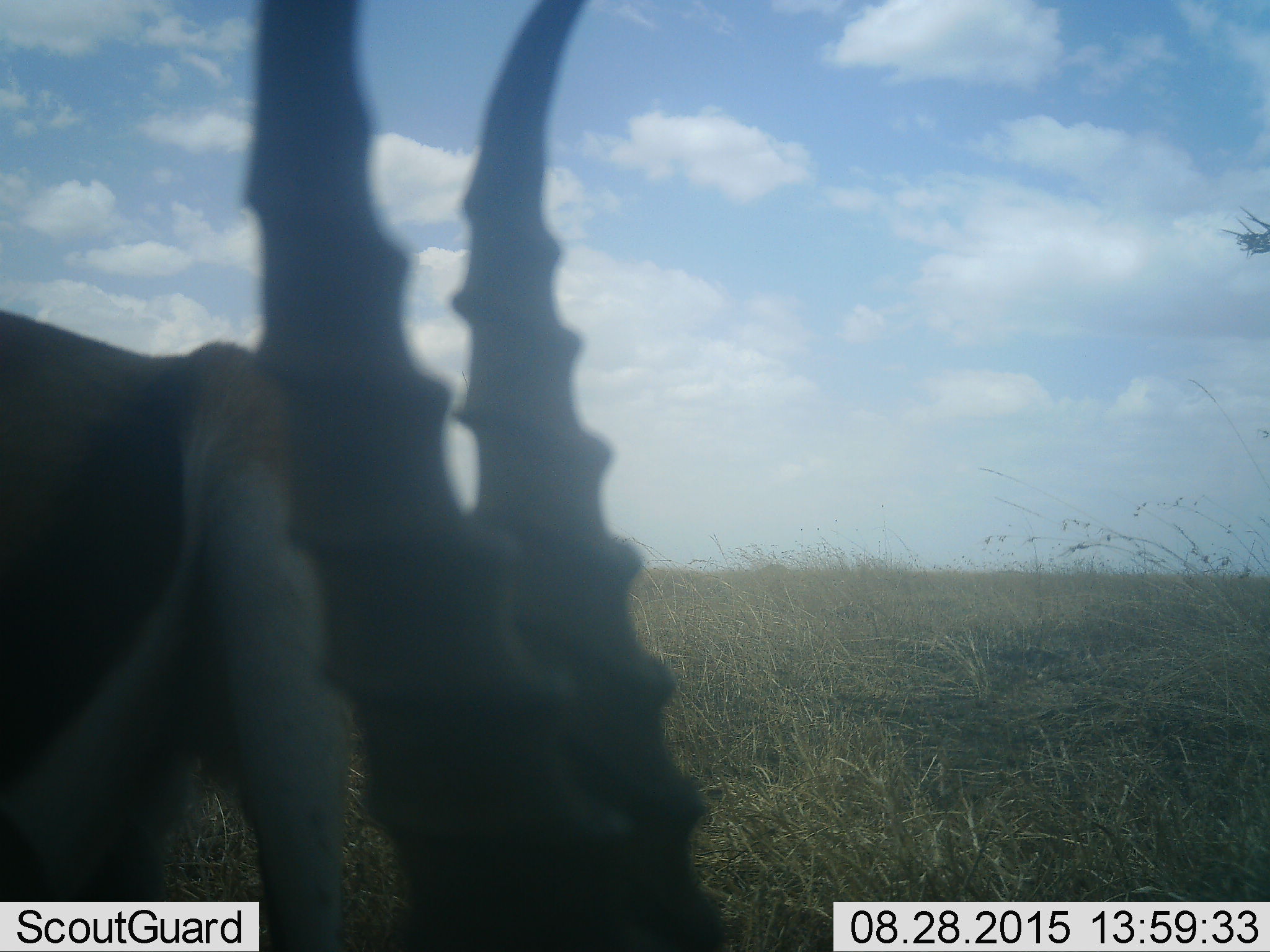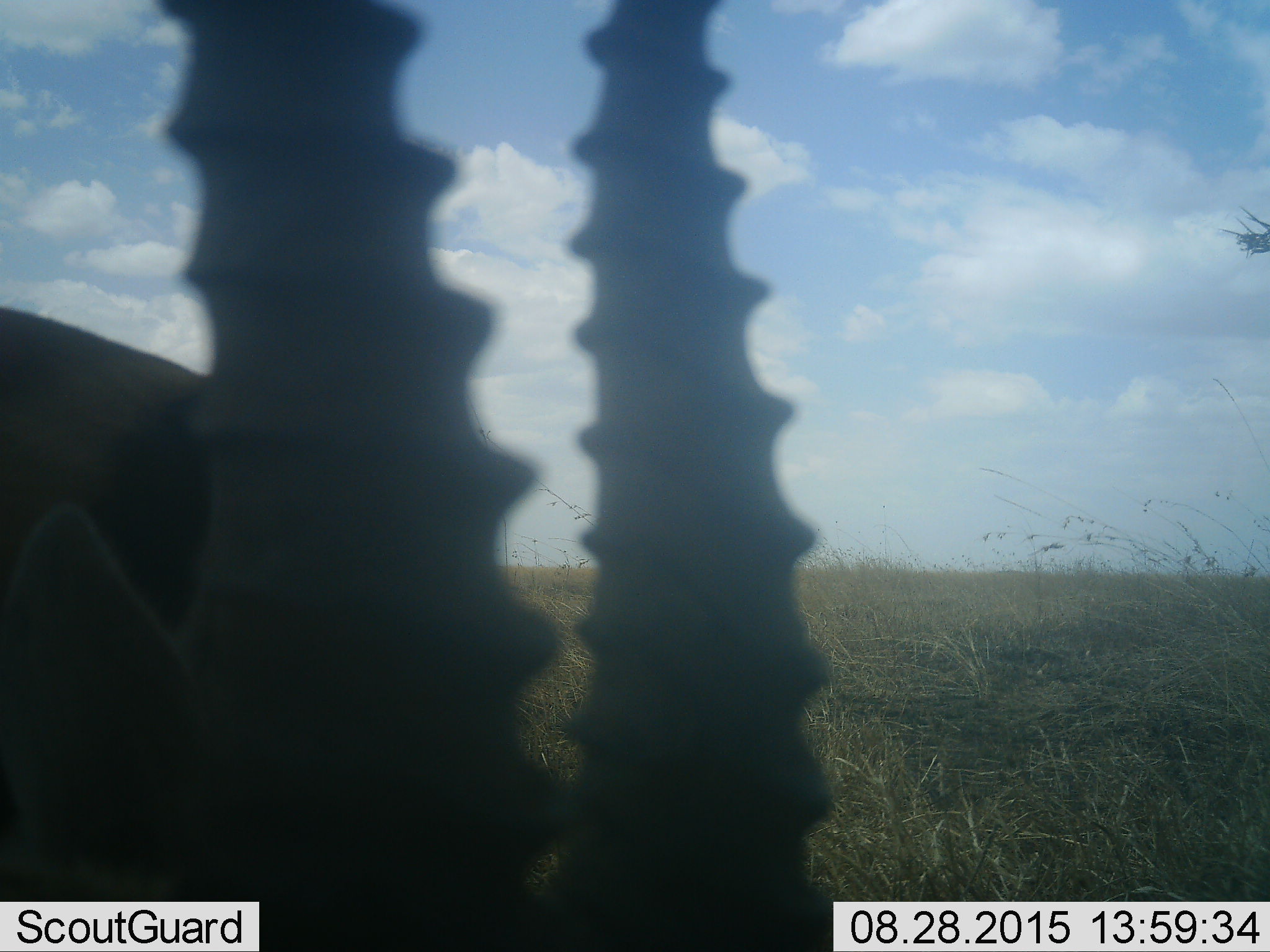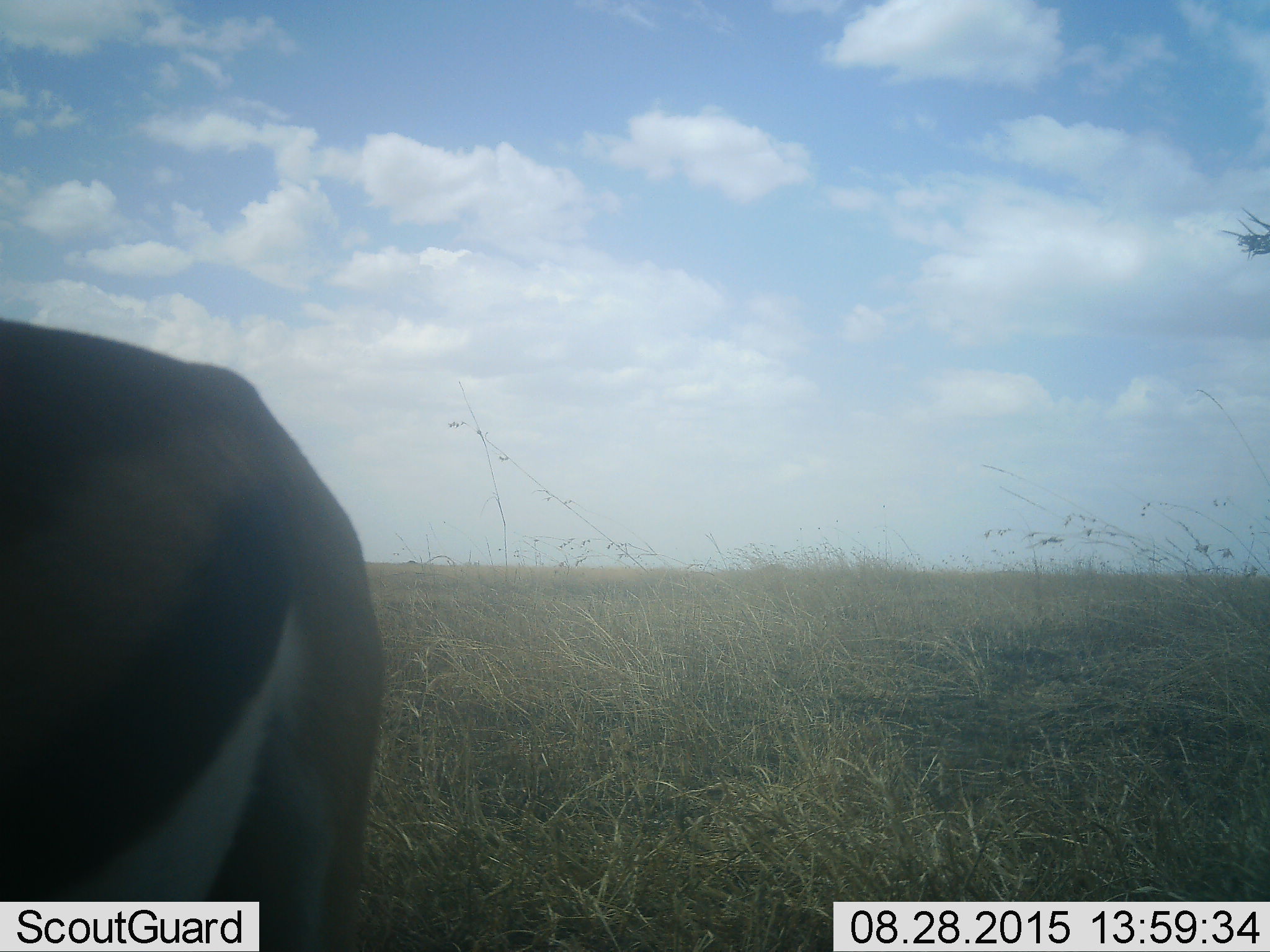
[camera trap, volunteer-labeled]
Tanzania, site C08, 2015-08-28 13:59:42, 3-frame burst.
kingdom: Animalia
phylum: Chordata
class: Mammalia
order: Artiodactyla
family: Bovidae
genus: Eudorcas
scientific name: Eudorcas thomsonii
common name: thomson's gazelle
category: gazellethomsons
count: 1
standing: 46%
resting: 0%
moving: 23%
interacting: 8%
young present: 0%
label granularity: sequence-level